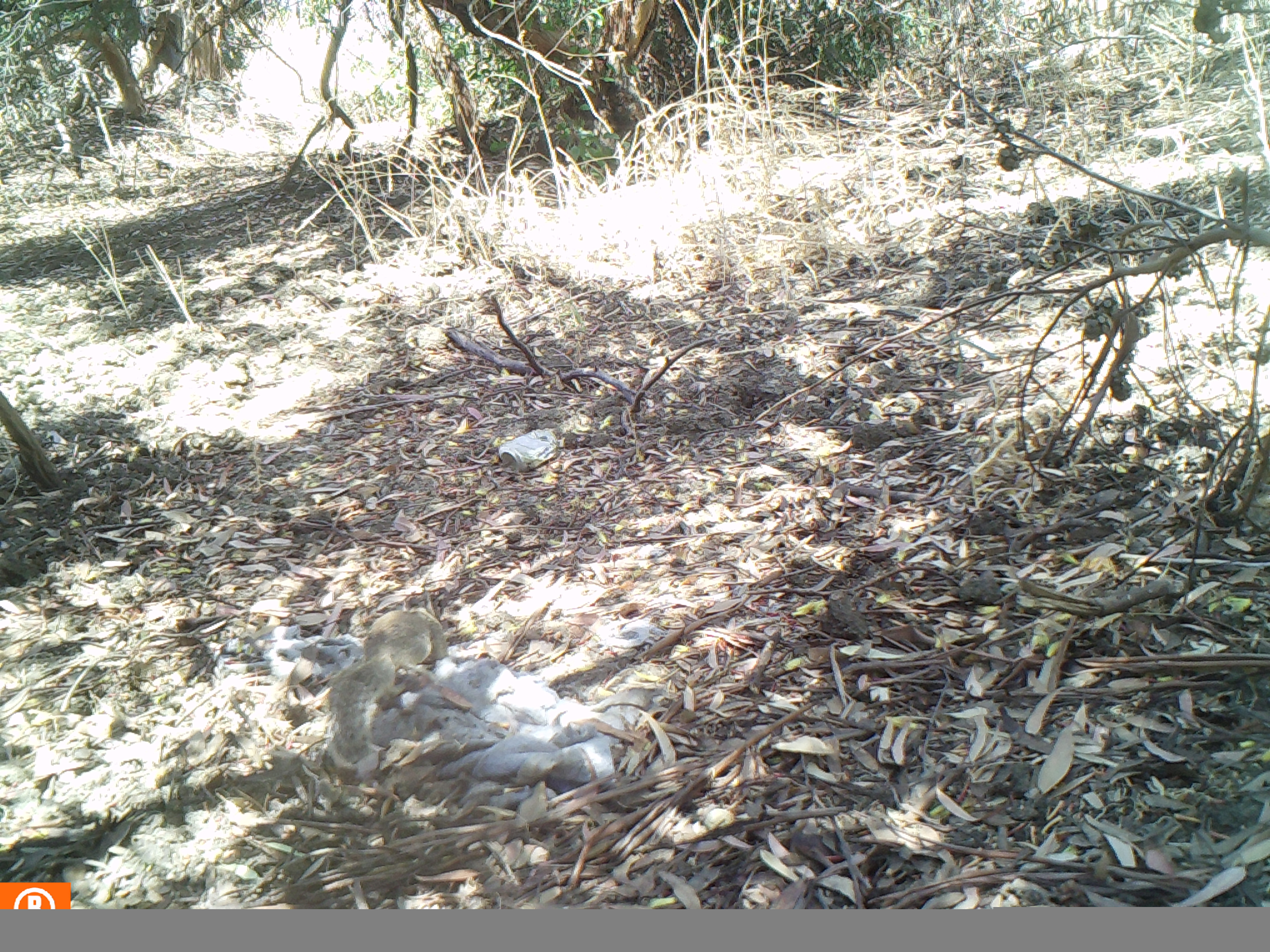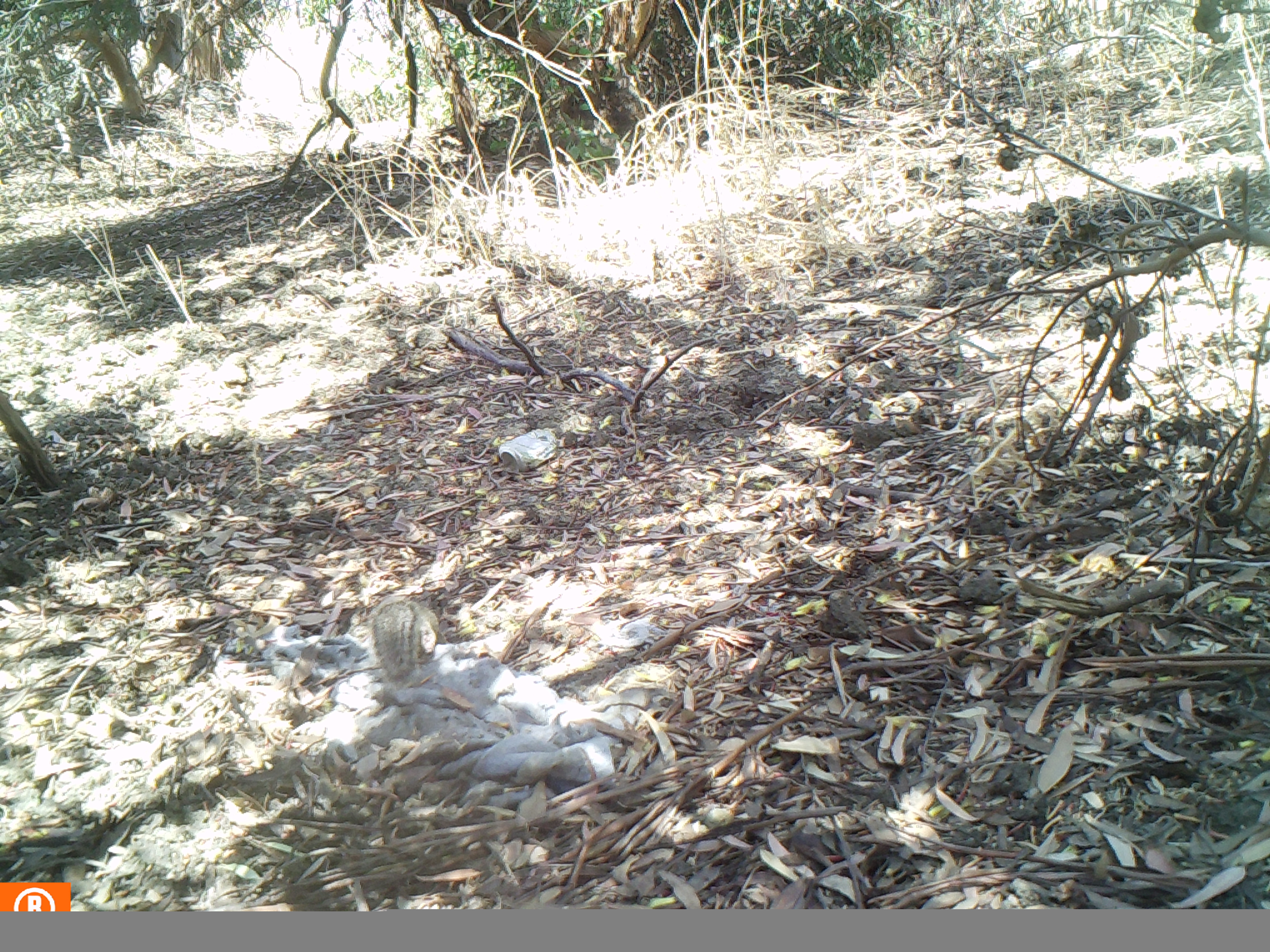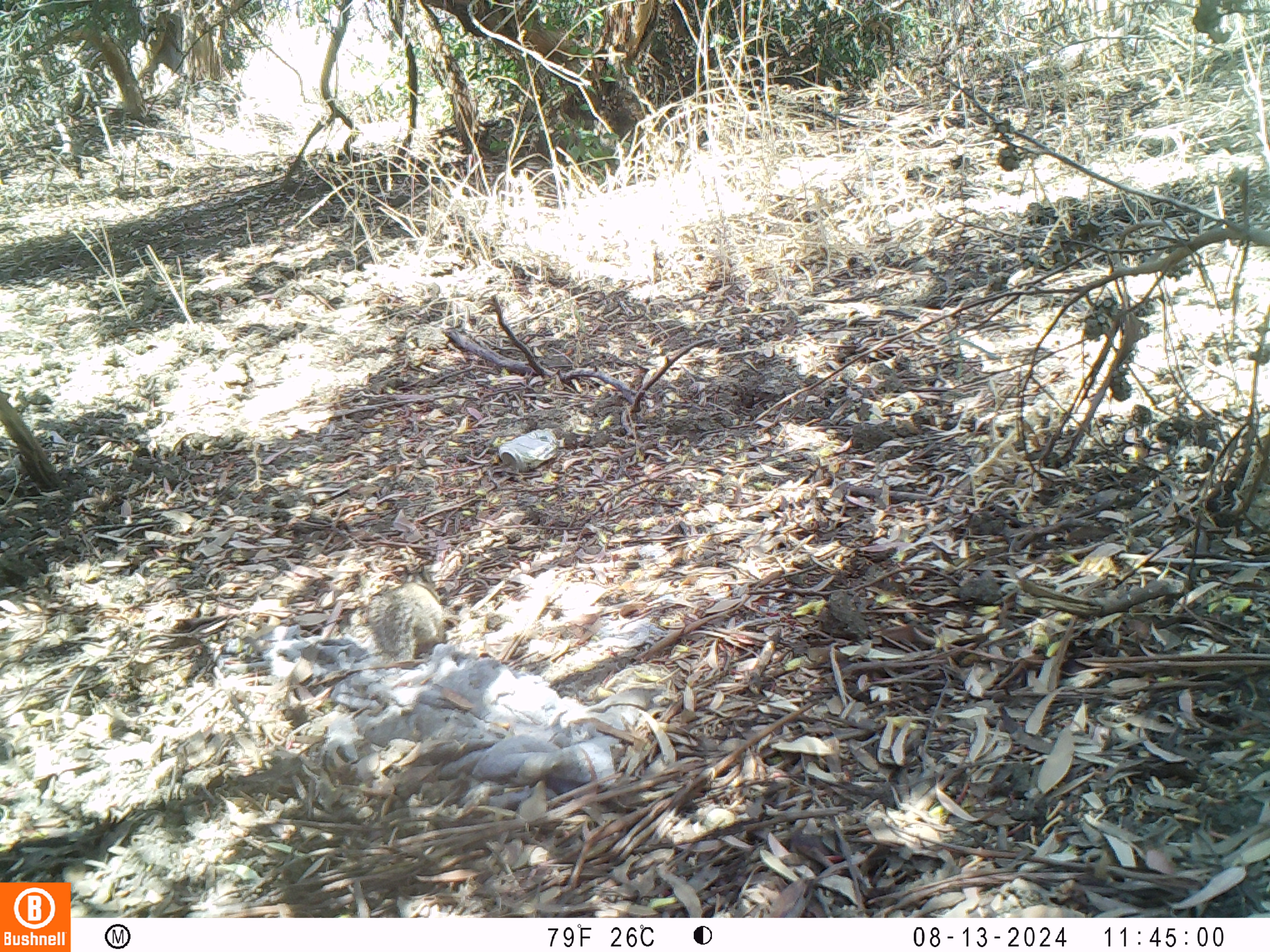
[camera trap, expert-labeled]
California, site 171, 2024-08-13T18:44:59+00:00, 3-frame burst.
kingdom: Animalia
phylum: Chordata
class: Mammalia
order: Rodentia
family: Sciuridae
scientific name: Sciuridae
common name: squirrel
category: unknown squirrel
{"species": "unknown squirrel (squirrel) (Sciuridae)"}